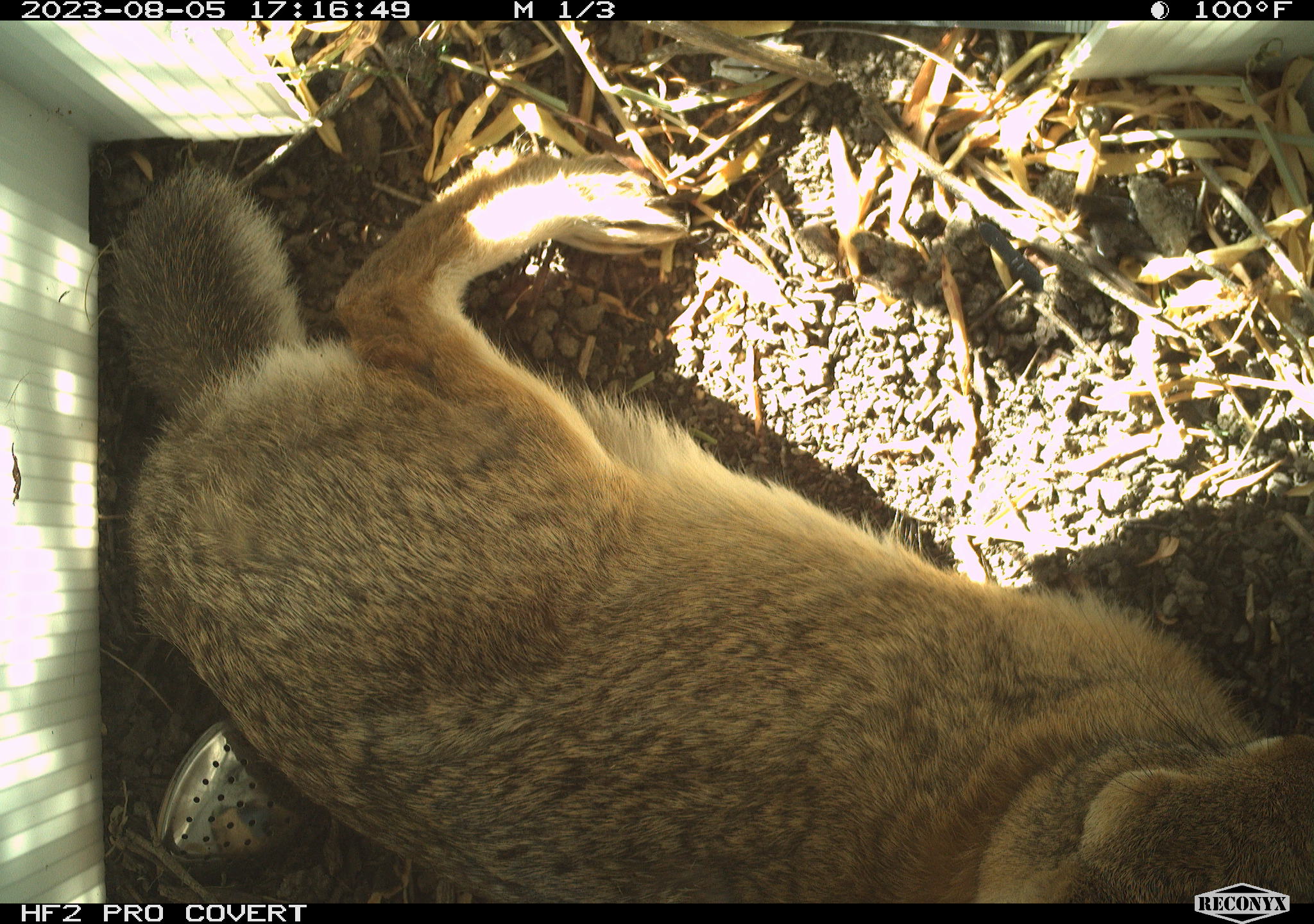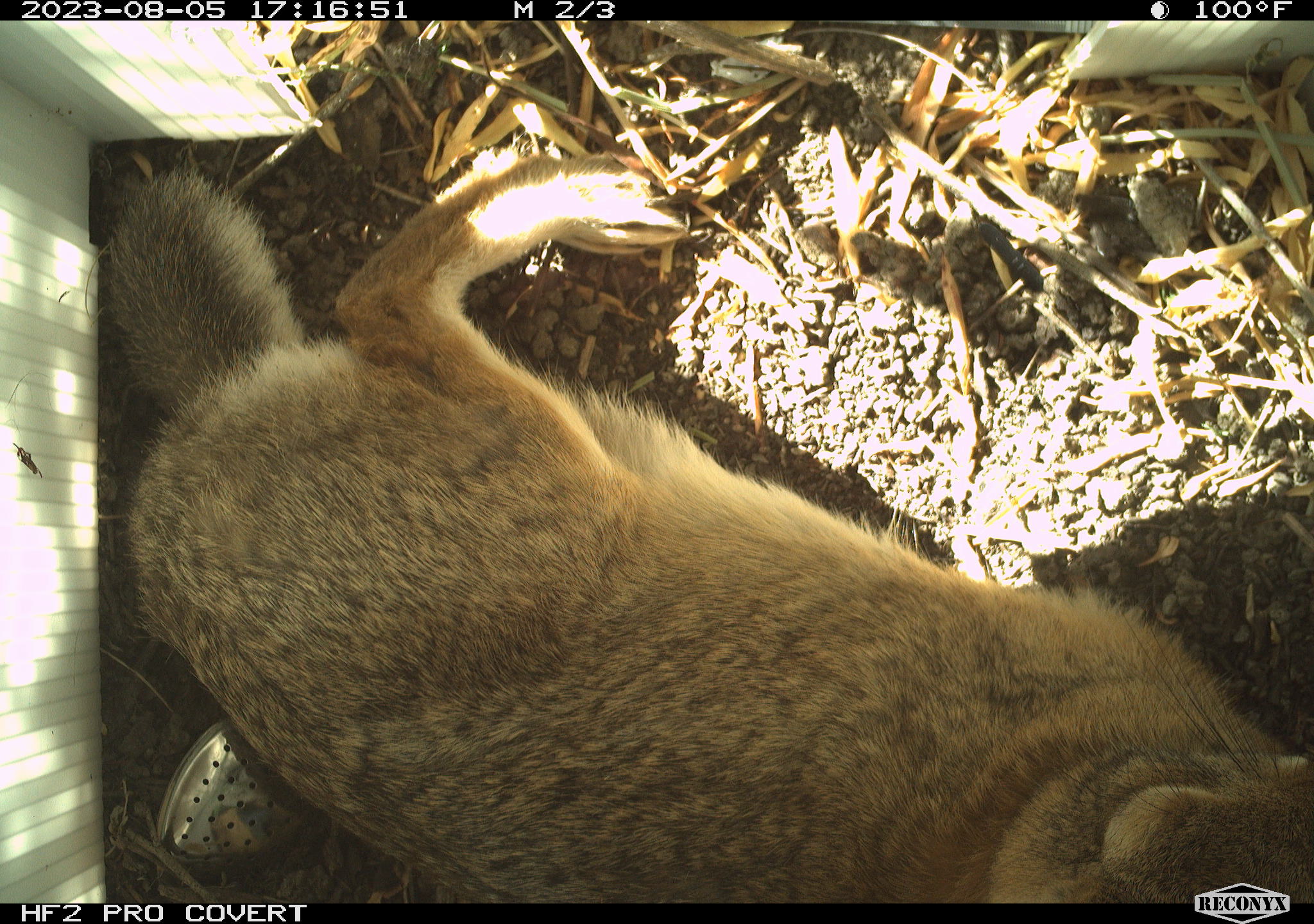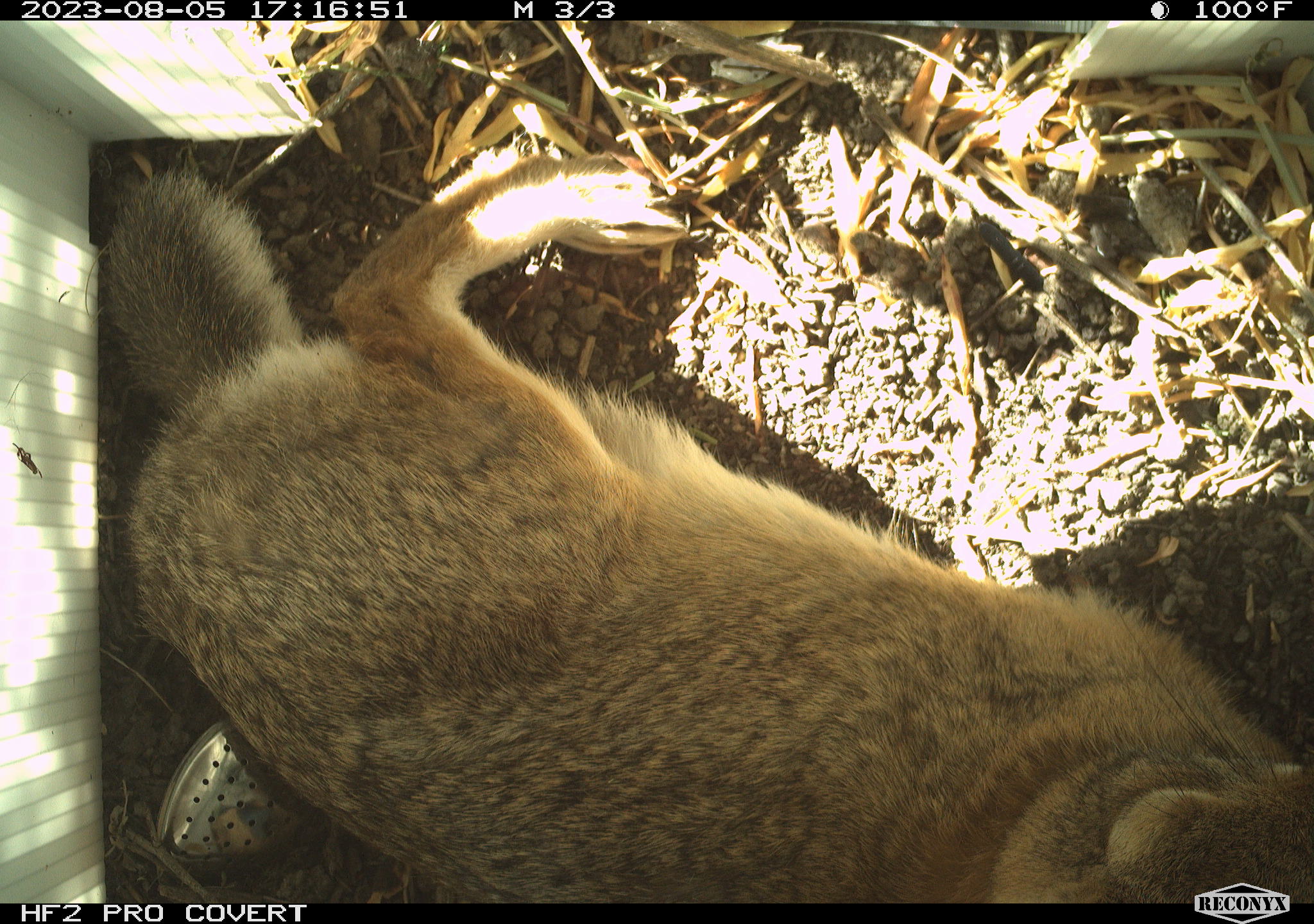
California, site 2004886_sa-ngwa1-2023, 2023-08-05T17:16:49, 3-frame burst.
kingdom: Animalia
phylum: Chordata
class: Mammalia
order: Lagomorpha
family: Leporidae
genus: Sylvilagus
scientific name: Sylvilagus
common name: cottontail rabbits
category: sylvilagus species